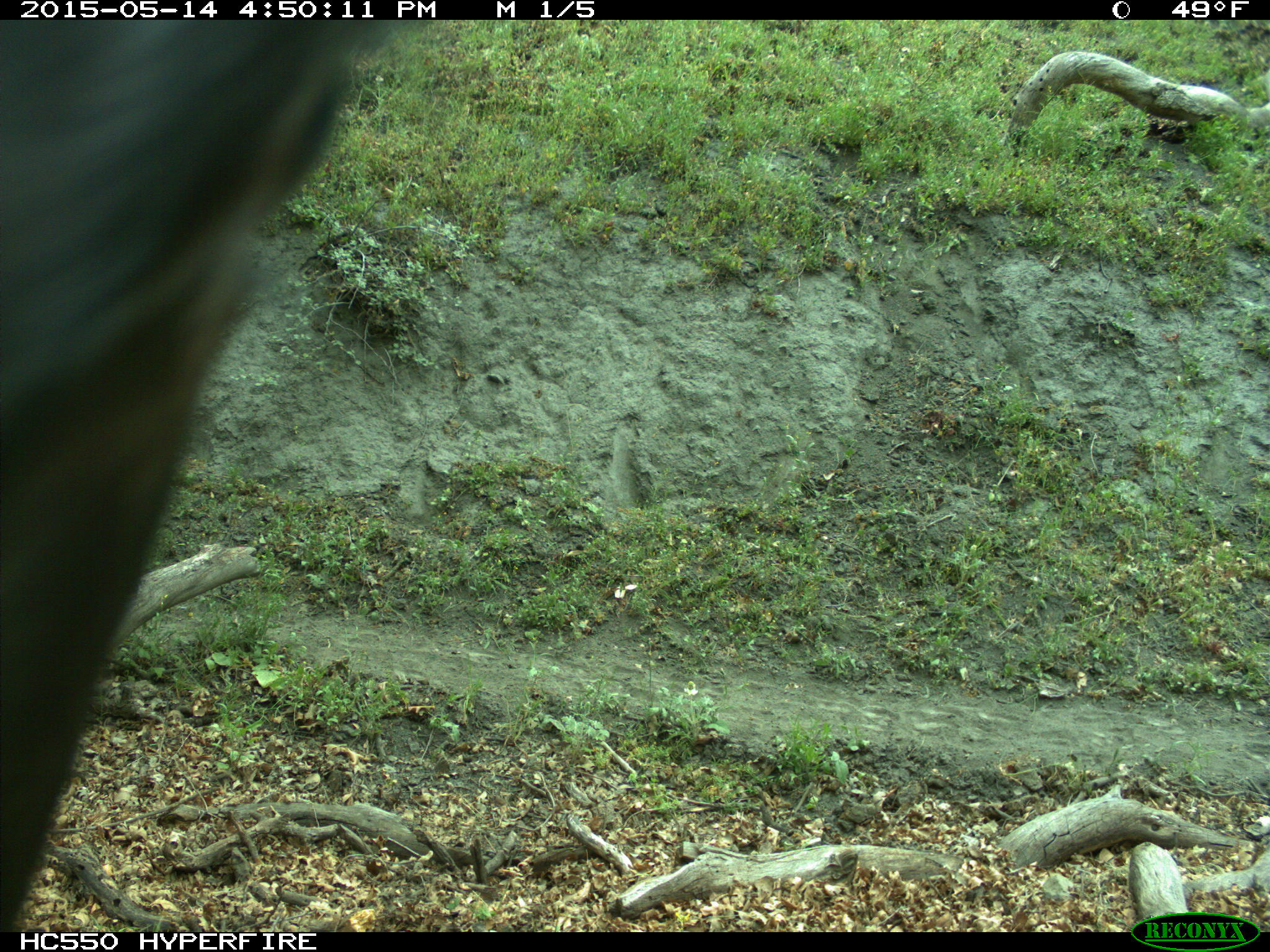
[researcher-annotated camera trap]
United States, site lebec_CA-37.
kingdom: Animalia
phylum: Chordata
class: Mammalia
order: Artiodactyla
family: Bovidae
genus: Bos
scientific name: Bos taurus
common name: domestic cow